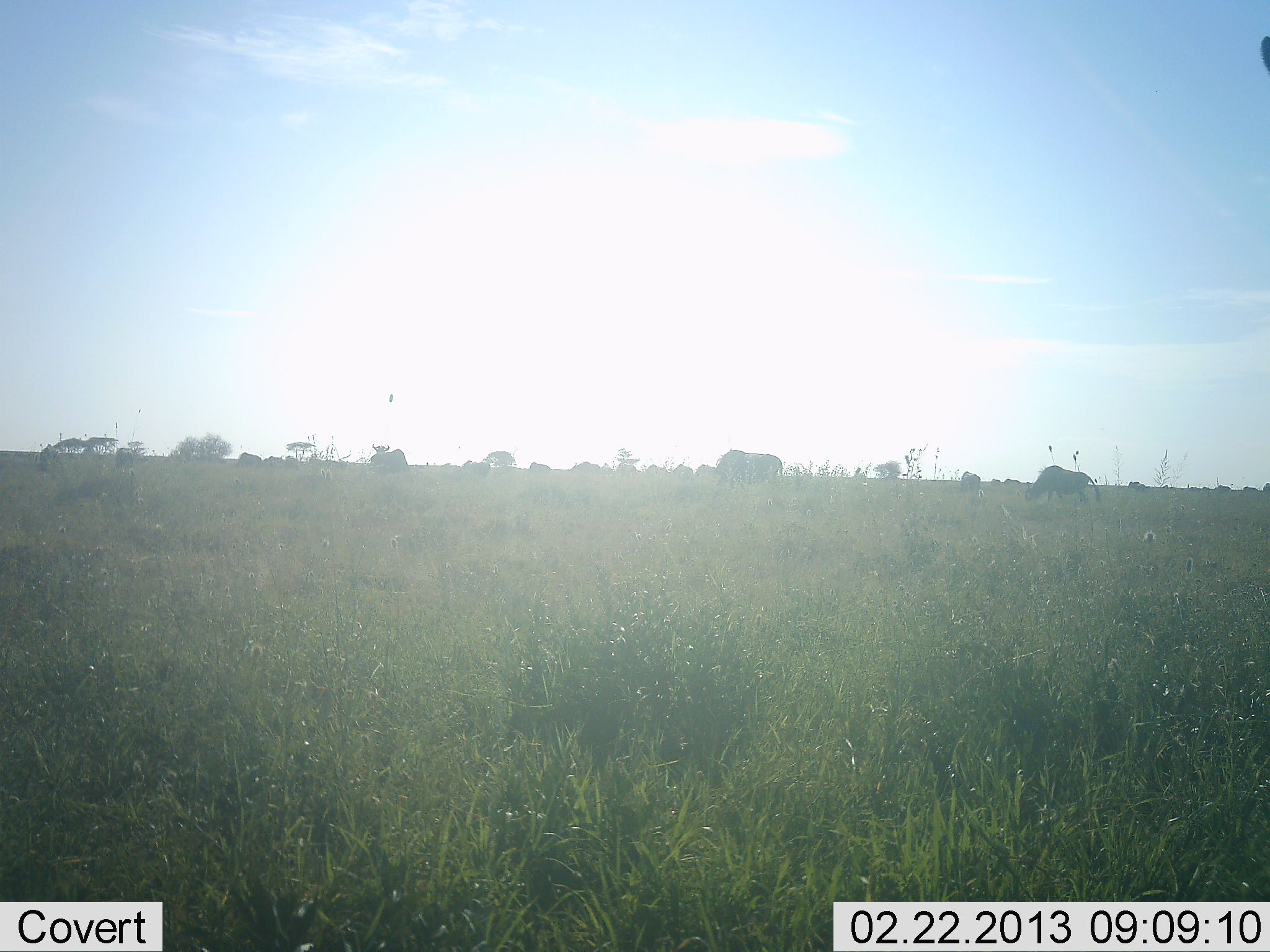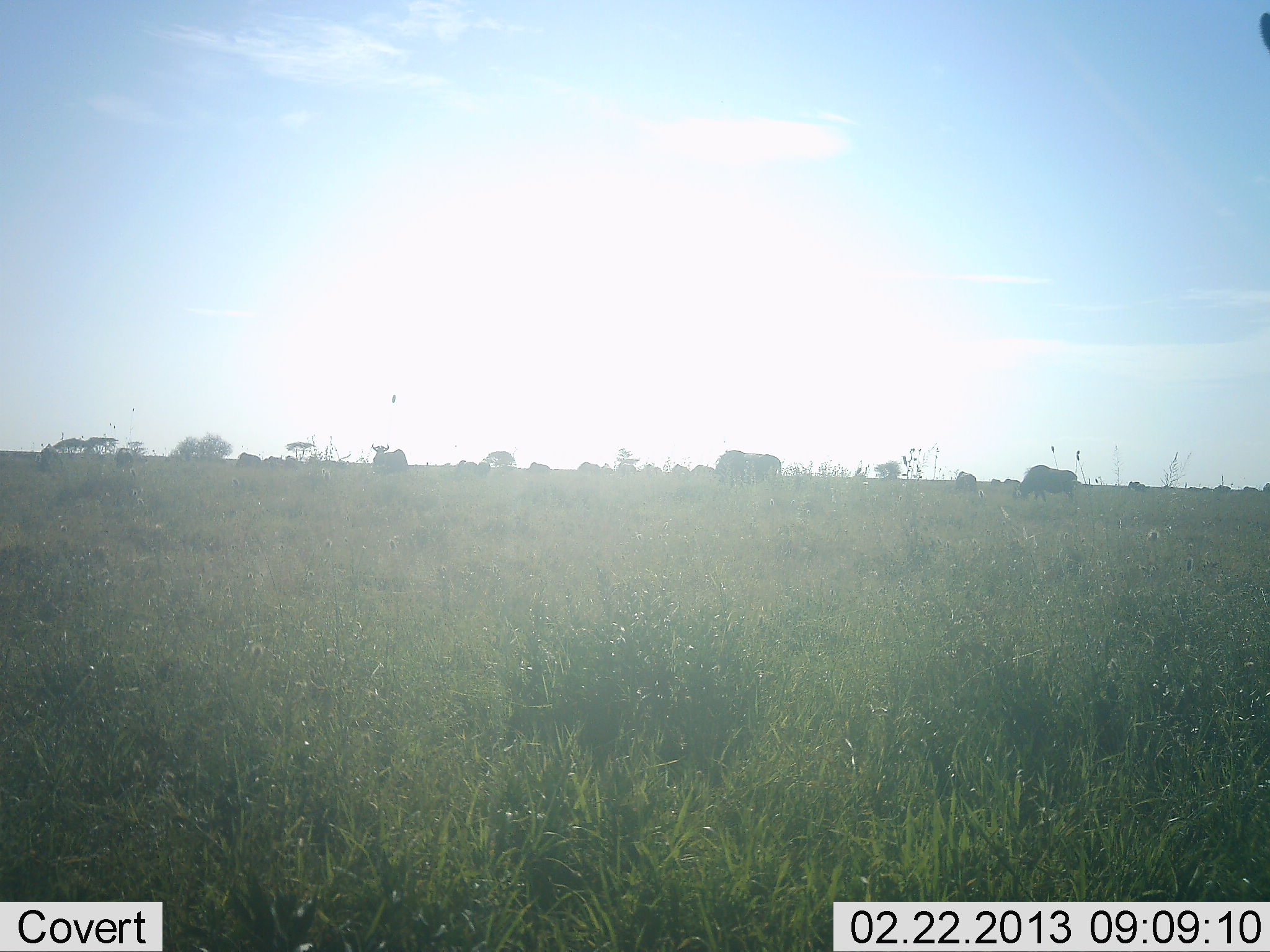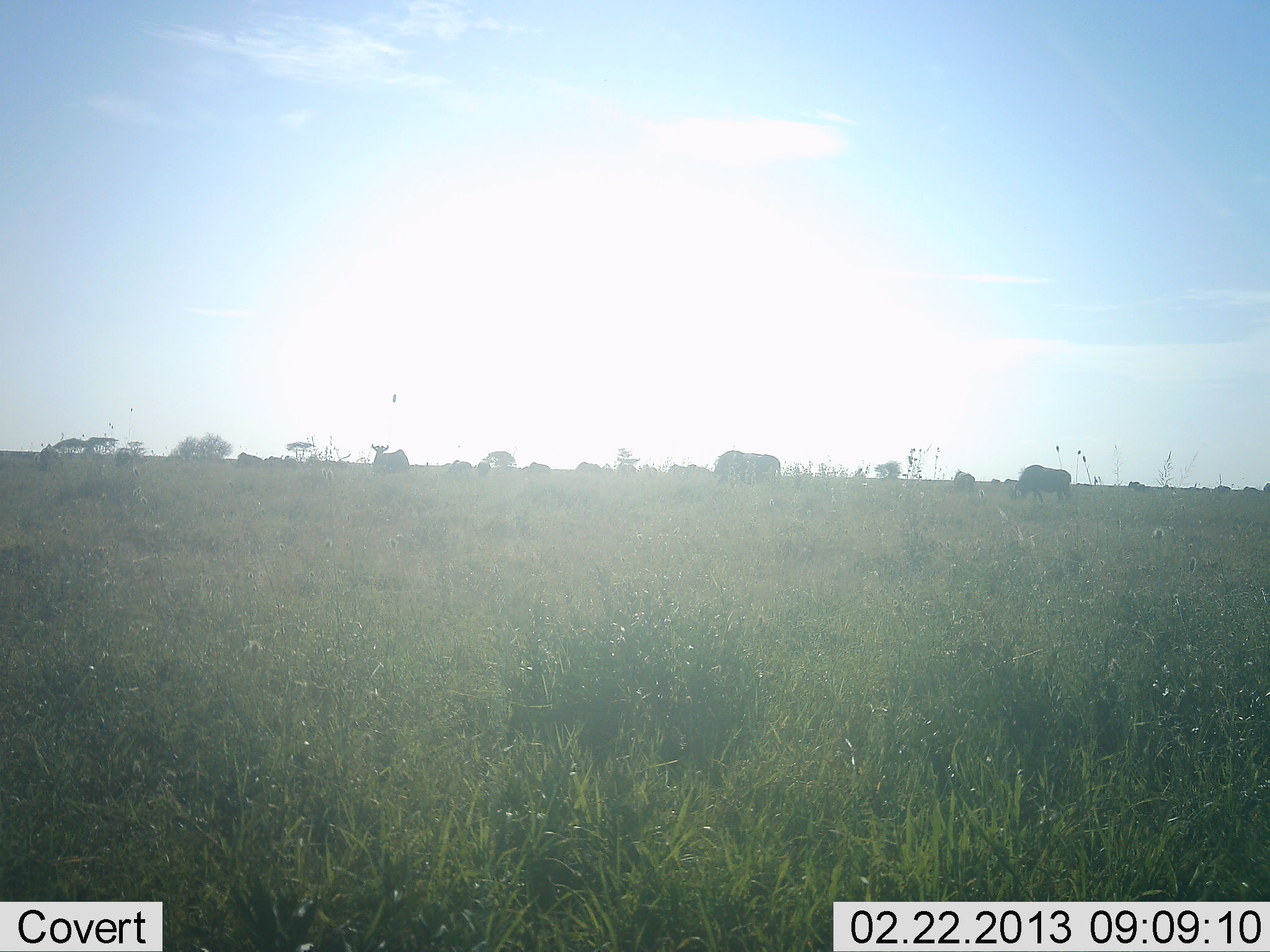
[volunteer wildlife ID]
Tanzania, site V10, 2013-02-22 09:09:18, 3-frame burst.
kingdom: Animalia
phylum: Chordata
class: Mammalia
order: Artiodactyla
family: Bovidae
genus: Connochaetes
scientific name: Connochaetes taurinus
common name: blue wildebeest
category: wildebeest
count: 11-50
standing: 41%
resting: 0%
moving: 41%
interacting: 0%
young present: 0%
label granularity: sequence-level